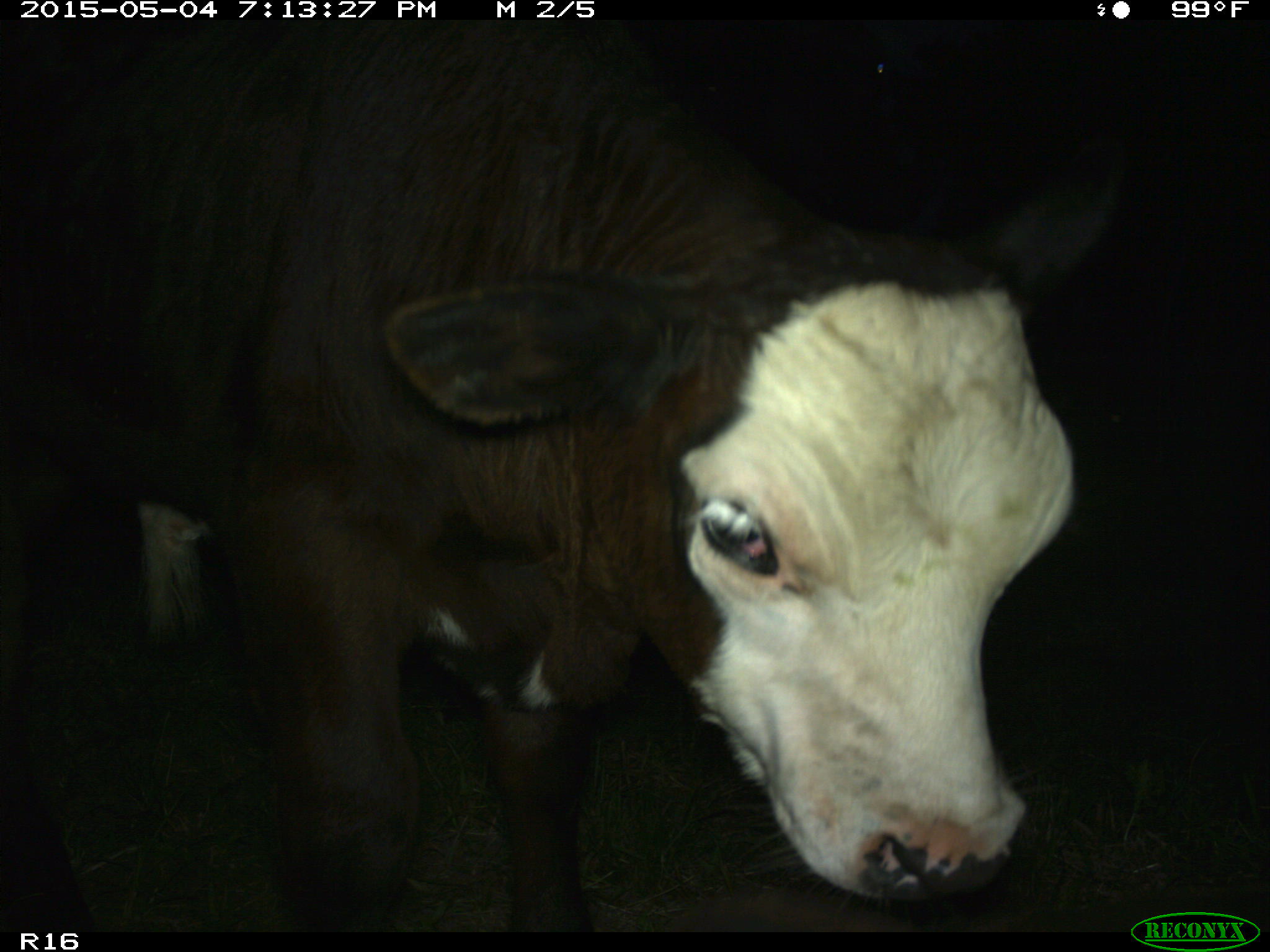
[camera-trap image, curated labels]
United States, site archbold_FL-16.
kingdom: Animalia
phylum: Chordata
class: Mammalia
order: Artiodactyla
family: Bovidae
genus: Bos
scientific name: Bos taurus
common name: domestic cow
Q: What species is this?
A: Bos taurus (domestic cow).